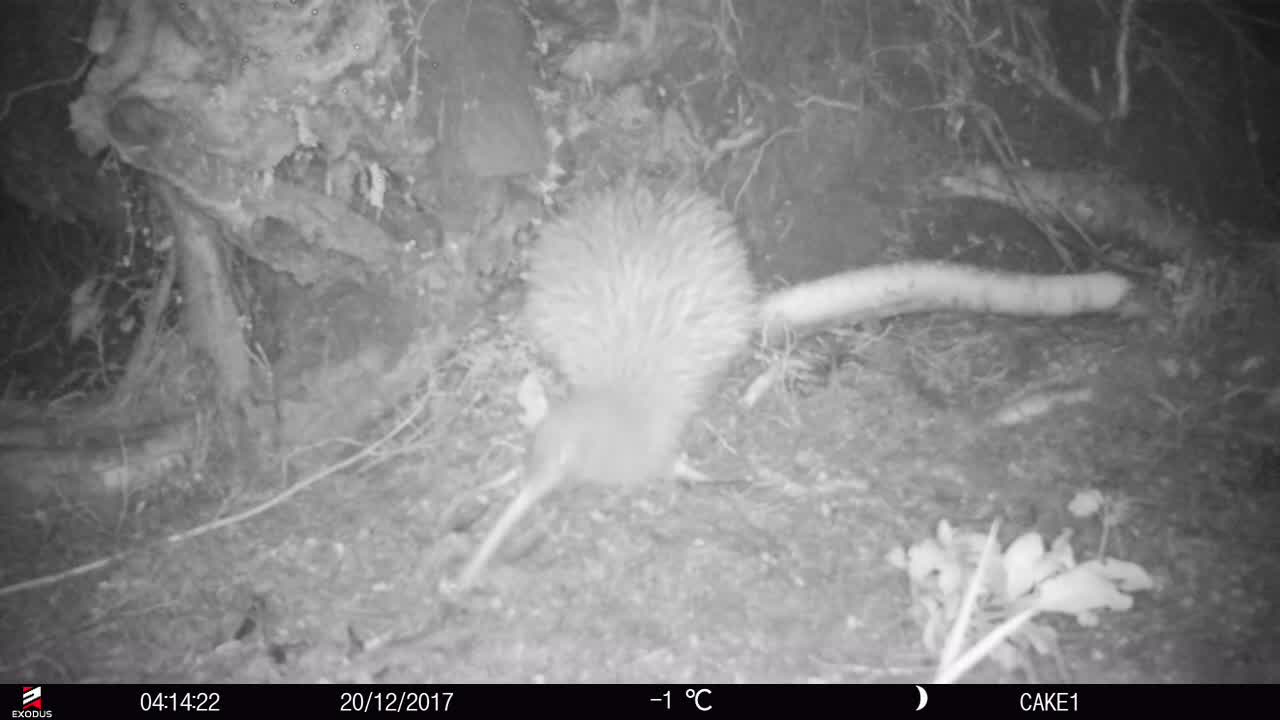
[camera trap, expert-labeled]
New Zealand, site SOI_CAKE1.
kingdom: Animalia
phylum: Chordata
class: Aves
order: Apterygiformes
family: Apterygidae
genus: Apteryx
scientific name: Apteryx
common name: kiwi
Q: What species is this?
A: Kiwi (Apteryx).